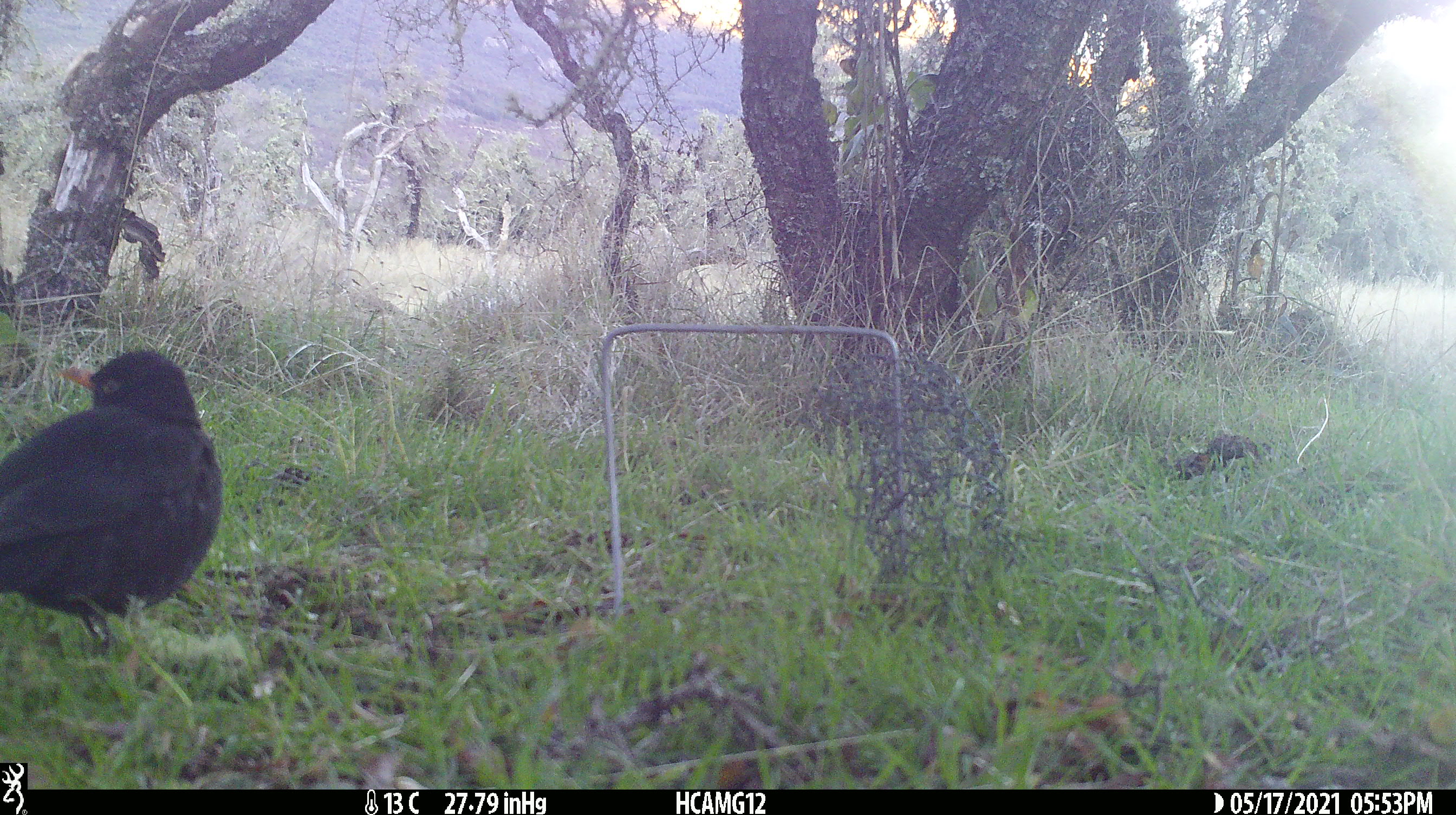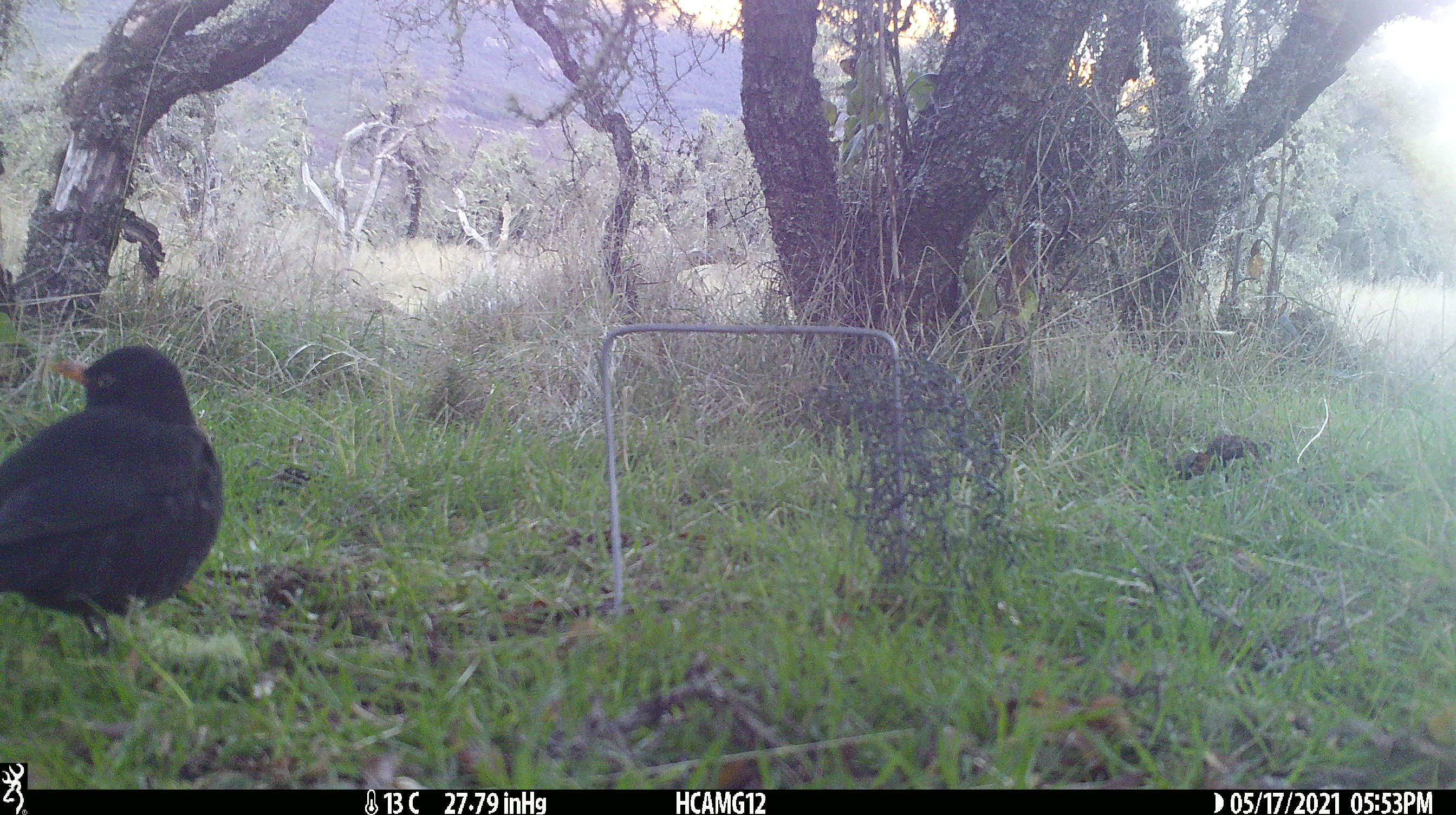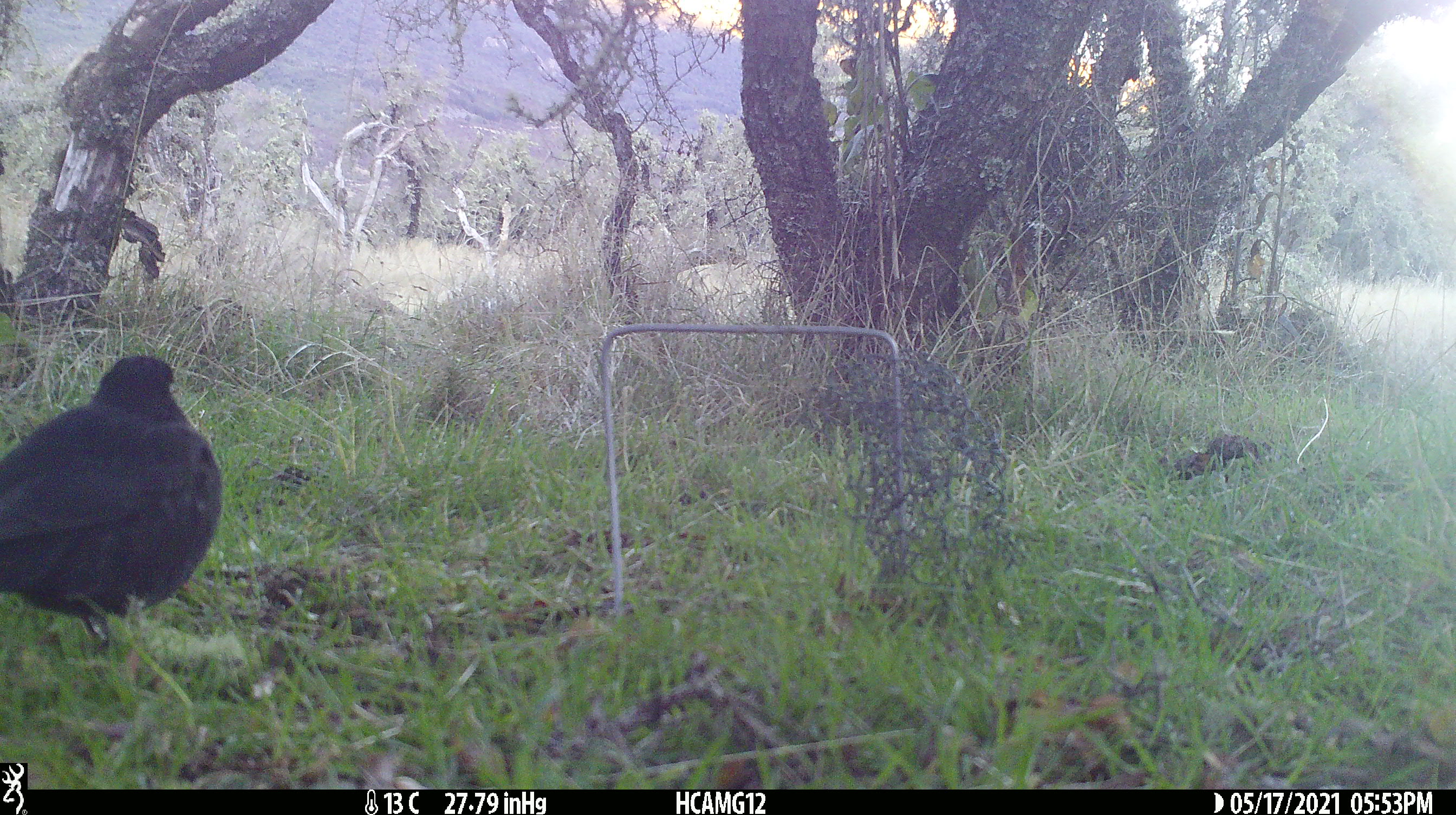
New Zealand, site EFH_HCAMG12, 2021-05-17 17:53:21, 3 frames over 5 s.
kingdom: Animalia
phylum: Chordata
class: Aves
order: Passeriformes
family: Turdidae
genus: Turdus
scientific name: Turdus merula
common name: eurasian blackbird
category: blackbird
Blackbird (eurasian blackbird) (Turdus merula).